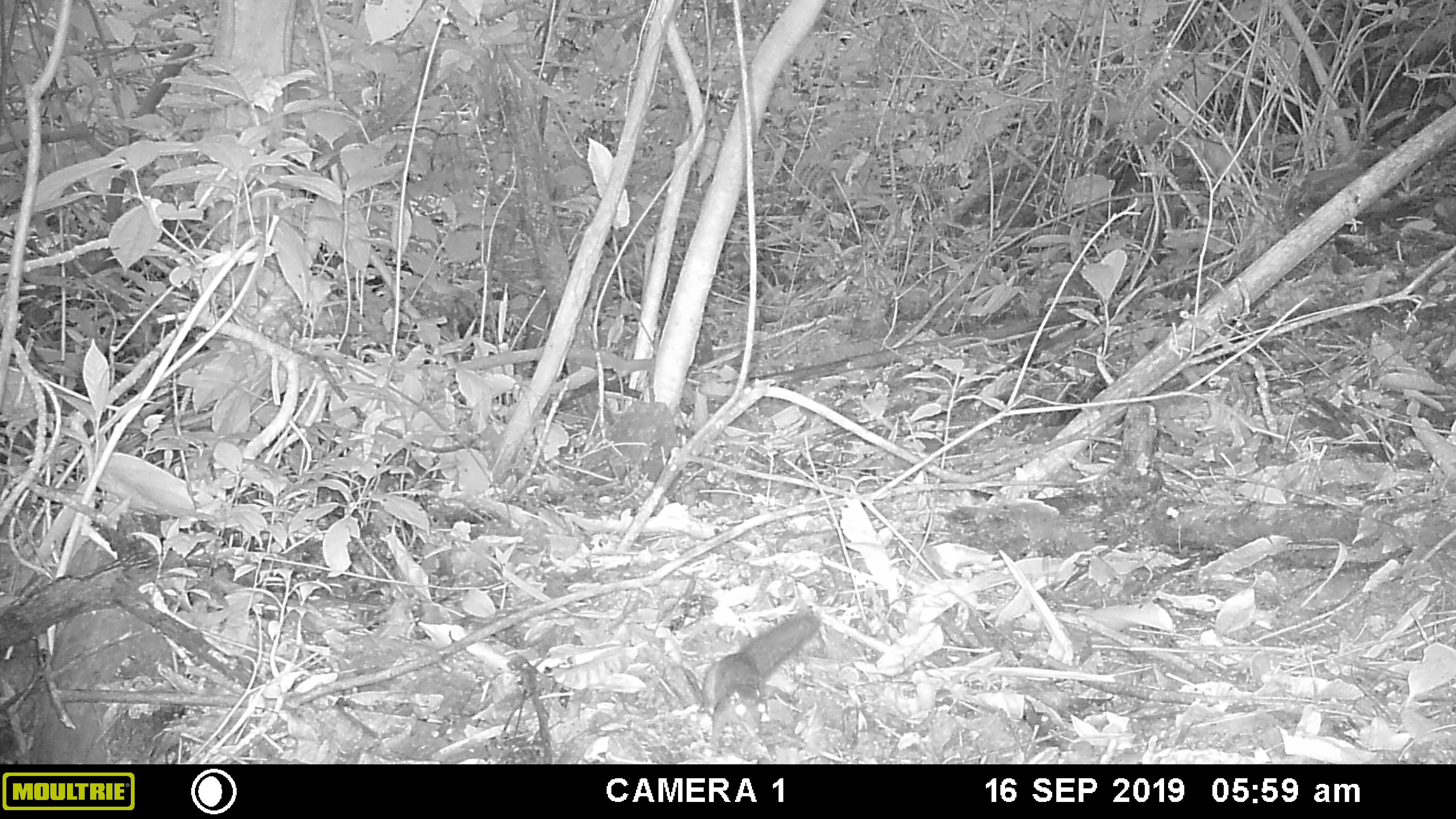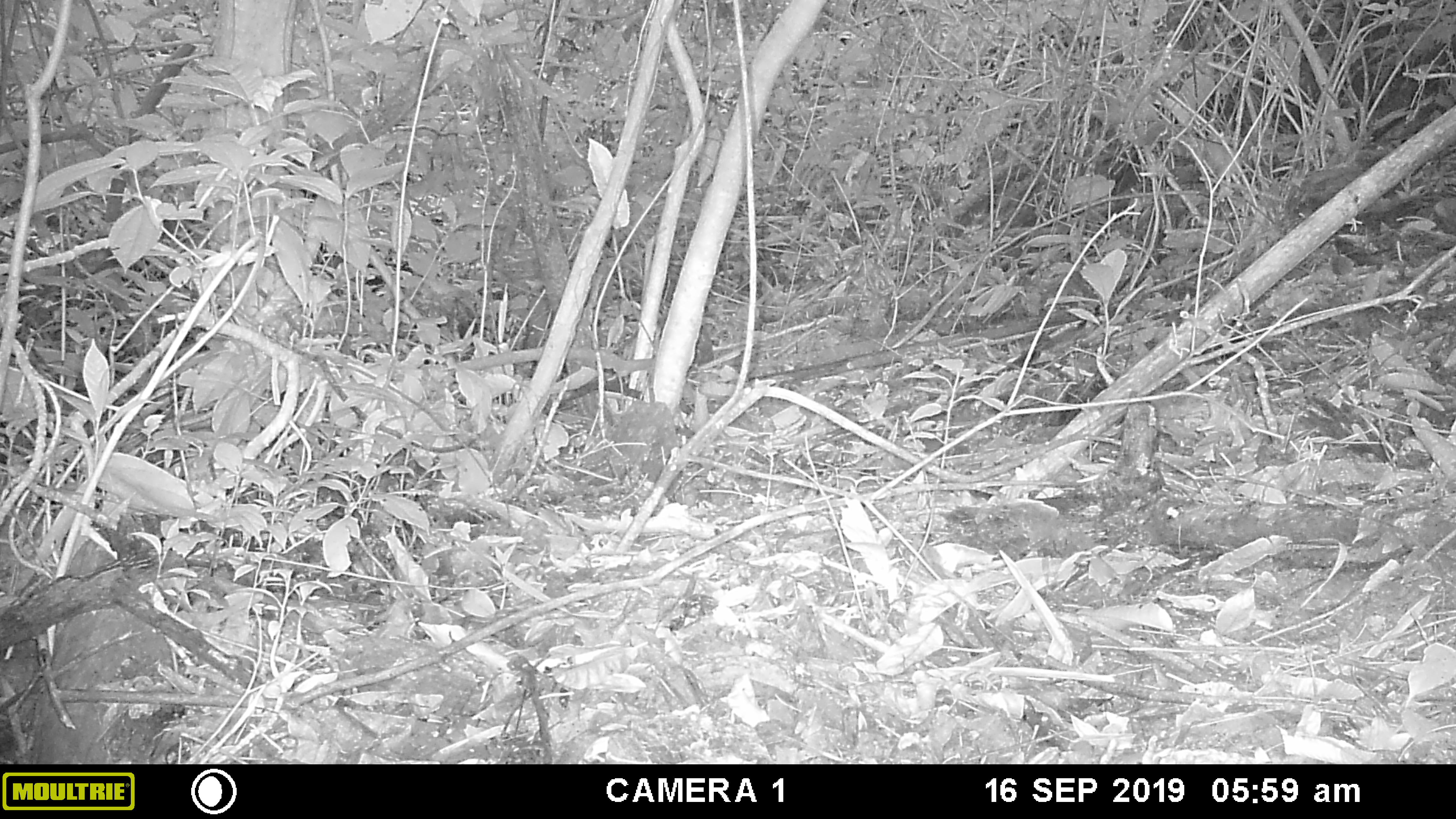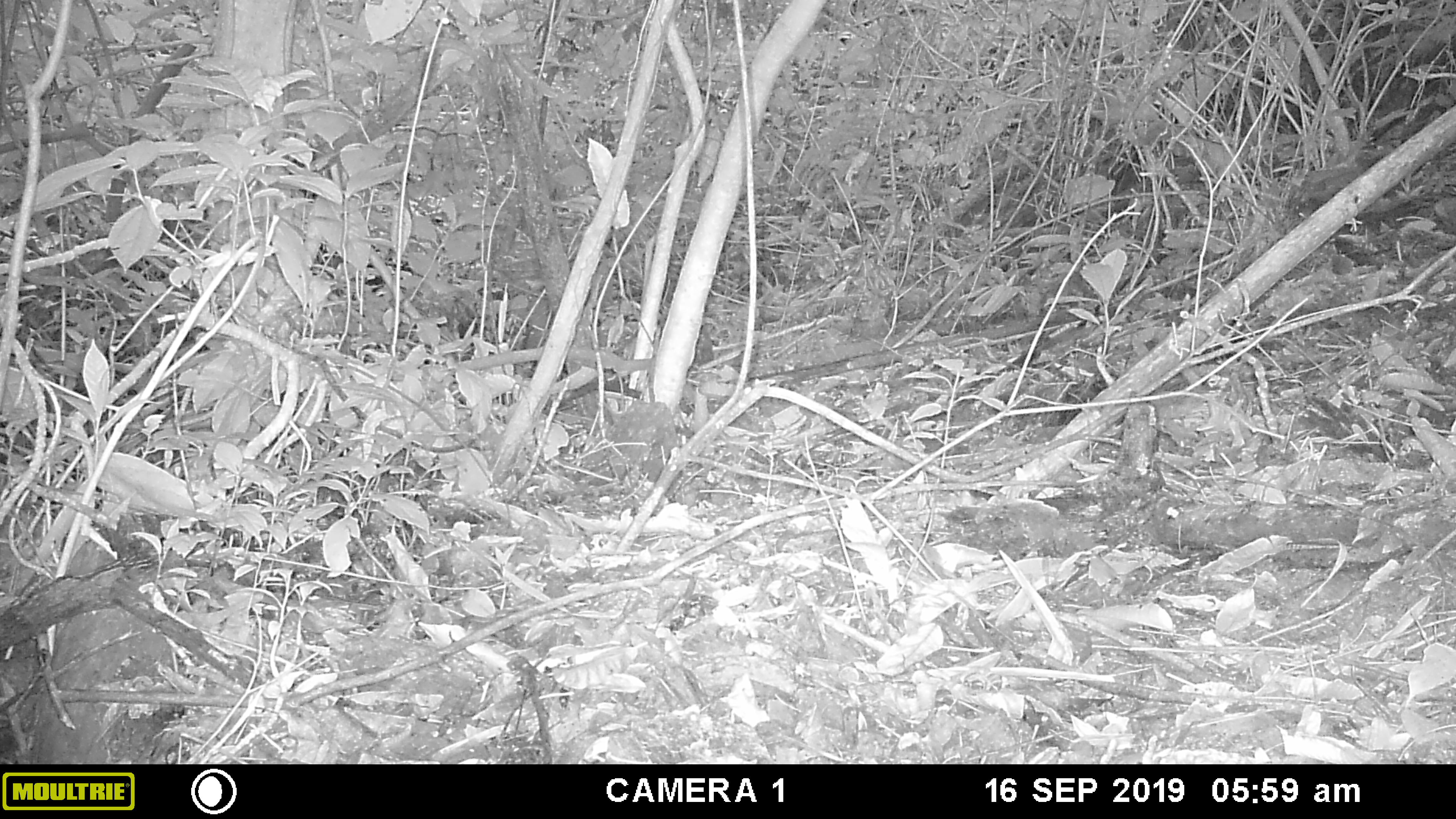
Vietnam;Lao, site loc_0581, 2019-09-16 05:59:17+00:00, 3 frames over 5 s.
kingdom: Animalia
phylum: Chordata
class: Mammalia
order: Rodentia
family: Sciuridae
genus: Sciurus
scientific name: Sciurus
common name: squirrel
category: unidentified squirrel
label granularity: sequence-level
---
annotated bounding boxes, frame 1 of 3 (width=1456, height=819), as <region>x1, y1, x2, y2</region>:
unidentified squirrel: <region>700, 612, 821, 750</region>